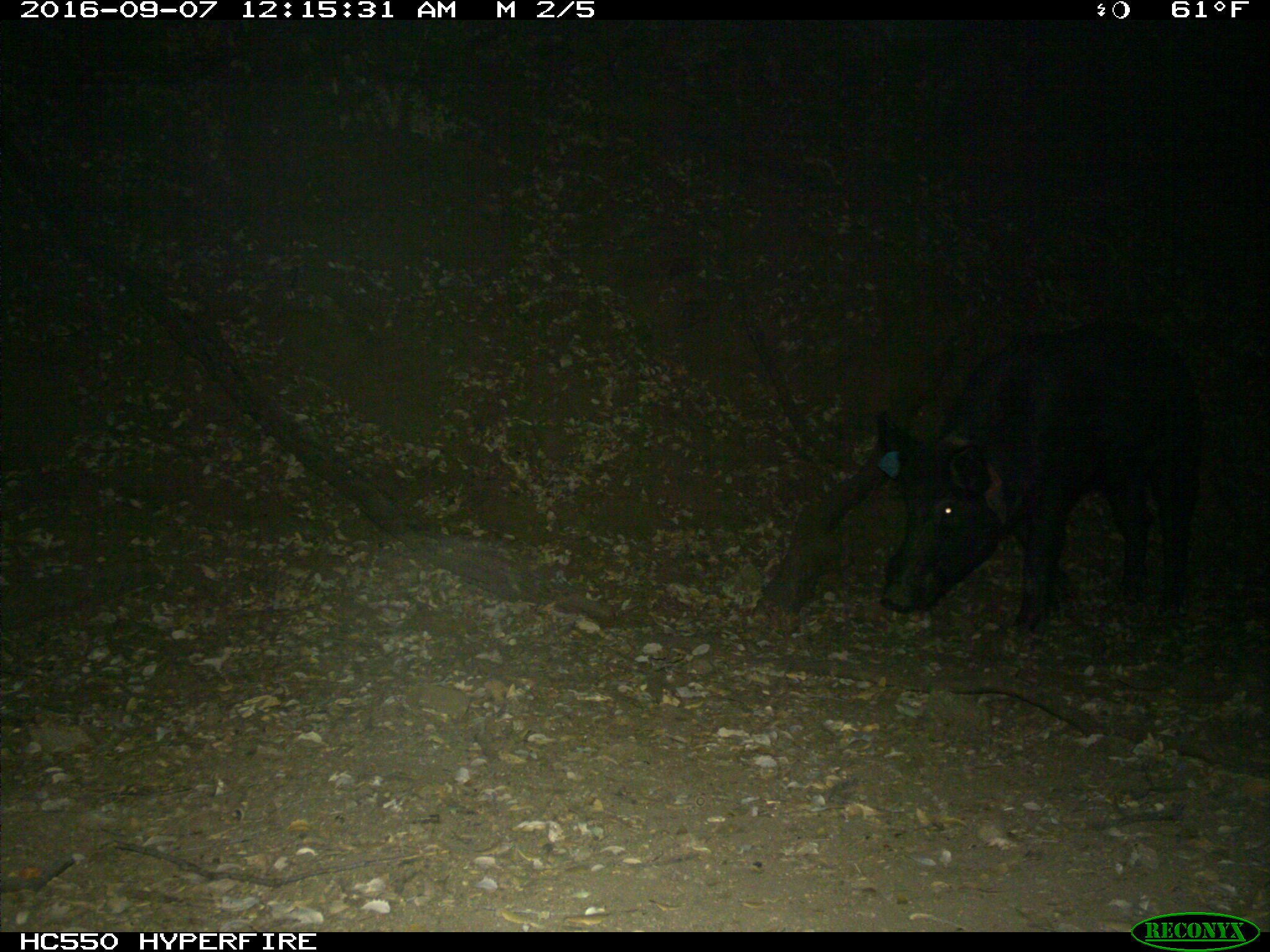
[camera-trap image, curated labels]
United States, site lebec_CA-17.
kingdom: Animalia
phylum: Chordata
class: Mammalia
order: Artiodactyla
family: Suidae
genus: Sus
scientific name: Sus scrofa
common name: wild boar